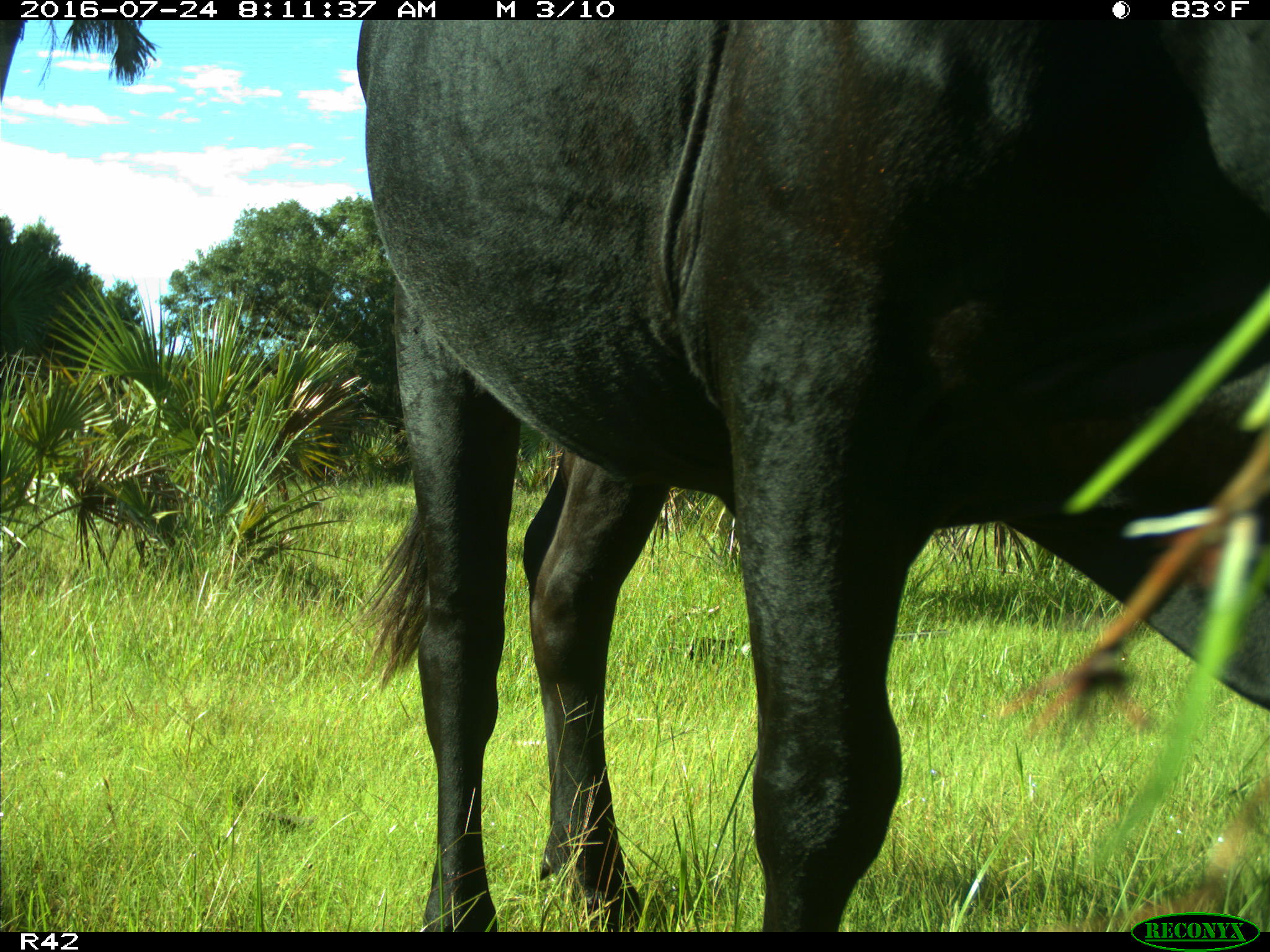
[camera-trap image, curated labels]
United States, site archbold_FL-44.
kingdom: Animalia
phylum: Chordata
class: Mammalia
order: Artiodactyla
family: Bovidae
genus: Bos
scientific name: Bos taurus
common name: domestic cow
Bos taurus (domestic cow).